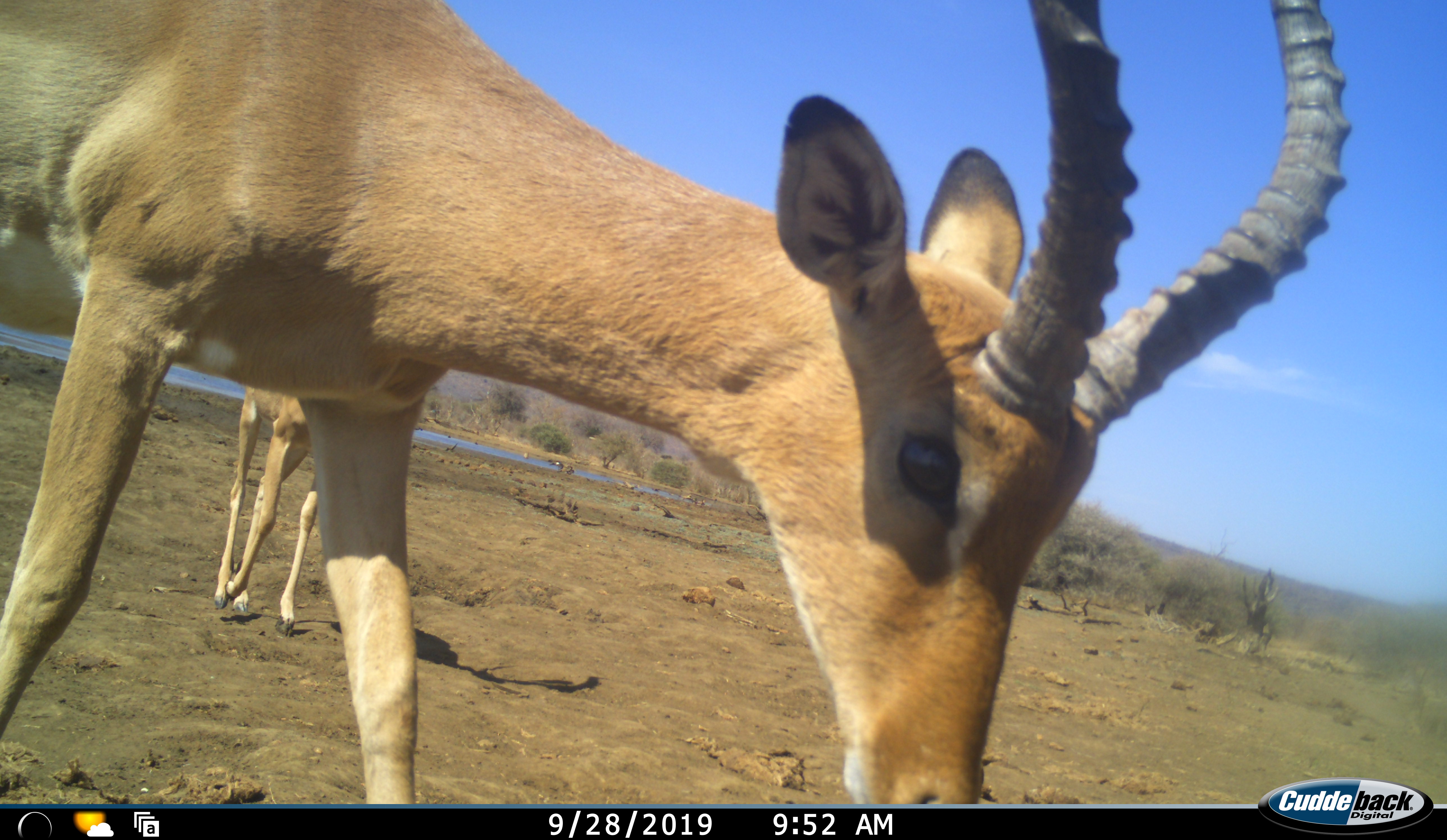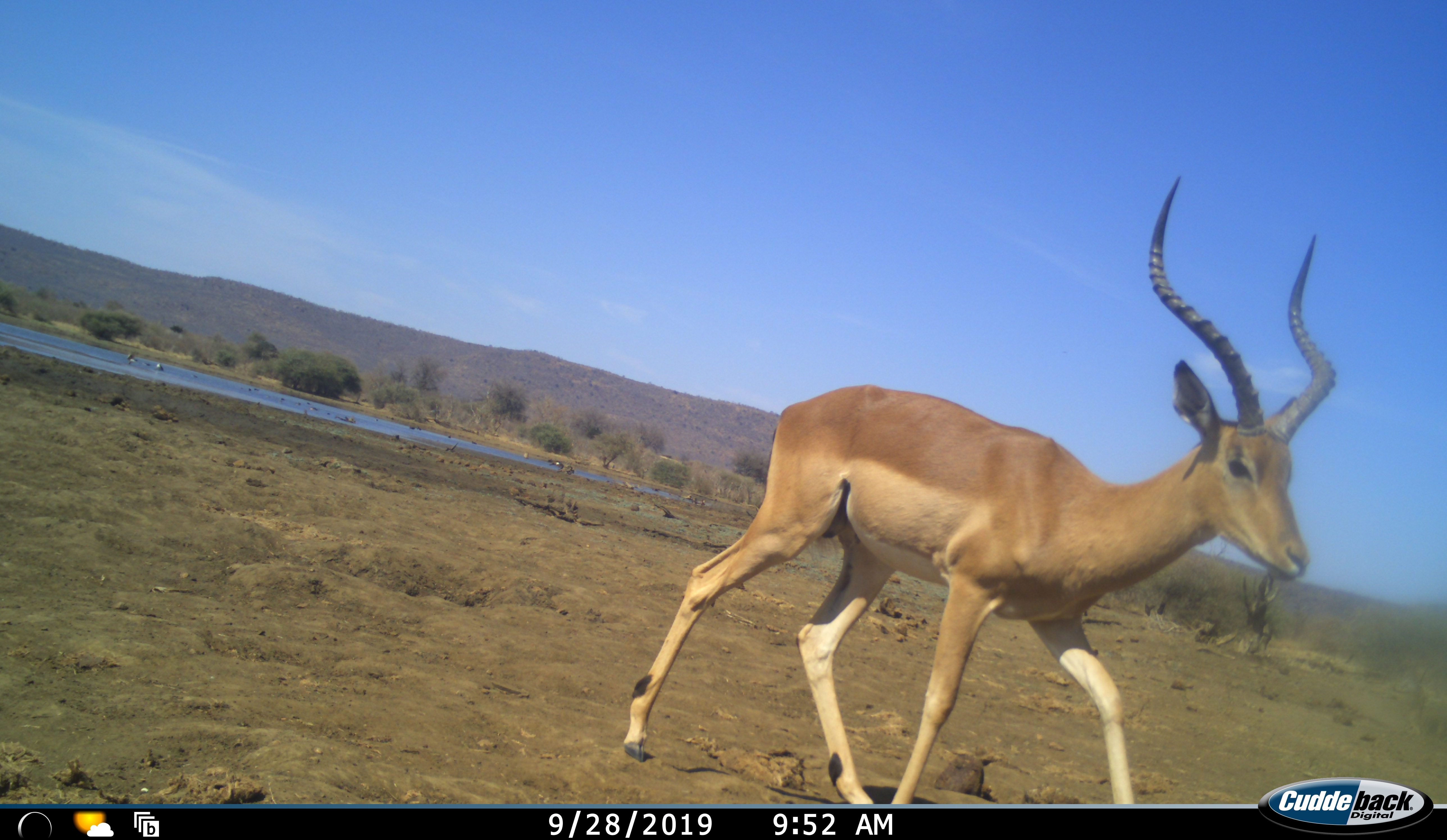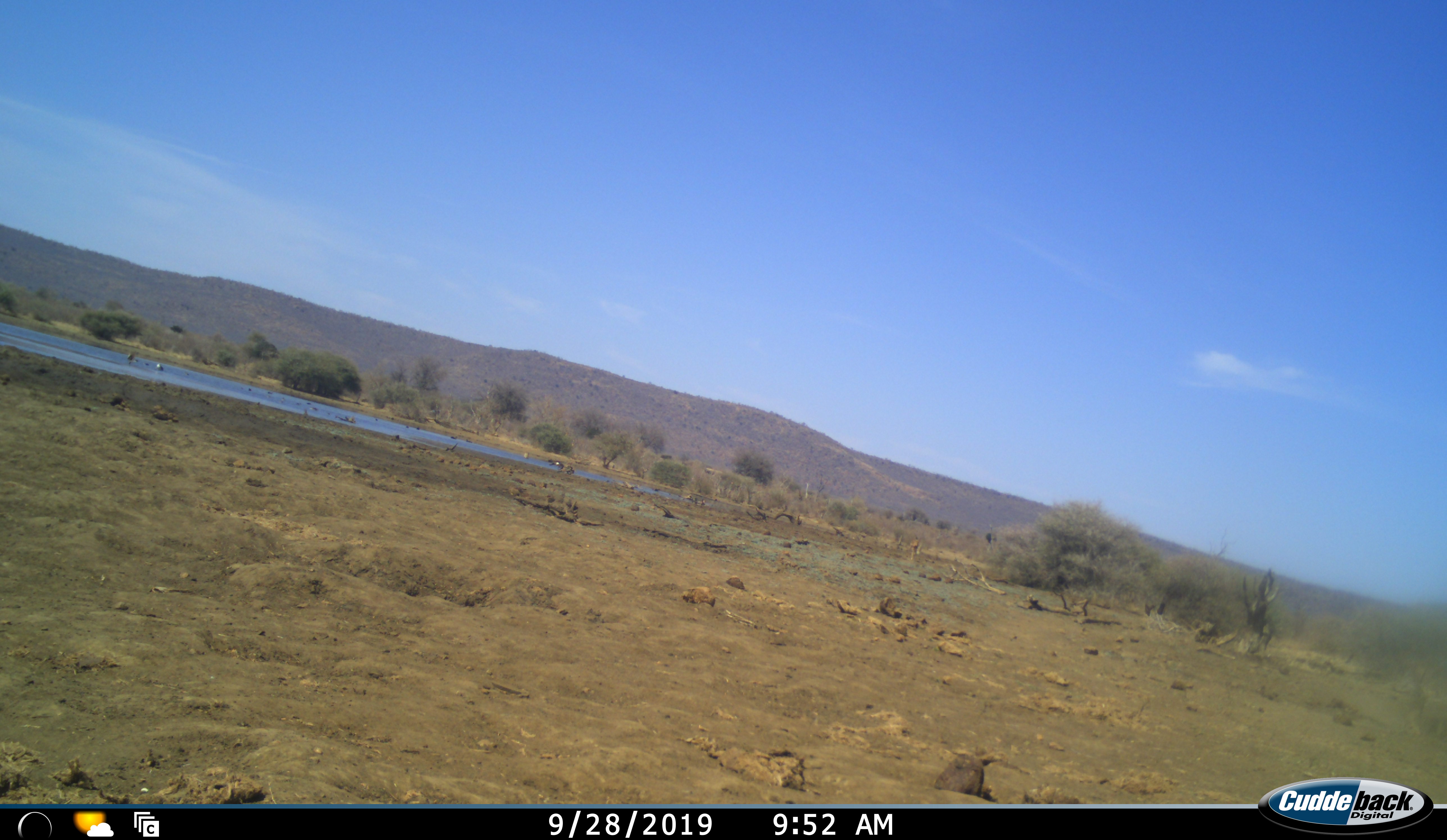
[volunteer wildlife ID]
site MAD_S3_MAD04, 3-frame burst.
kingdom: Animalia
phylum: Chordata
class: Mammalia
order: Artiodactyla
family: Bovidae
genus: Aepyceros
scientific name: Aepyceros melampus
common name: impala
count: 2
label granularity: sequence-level